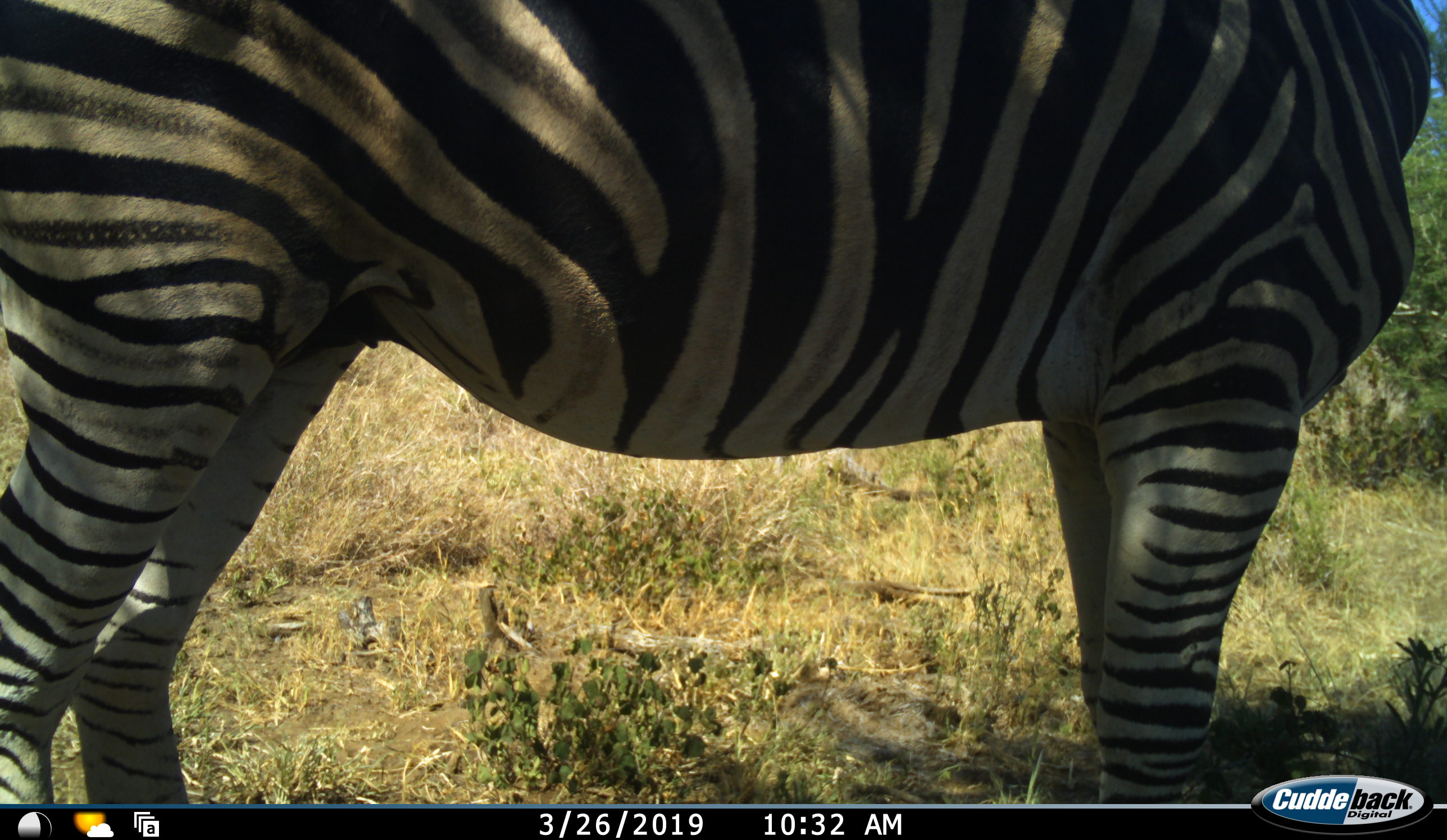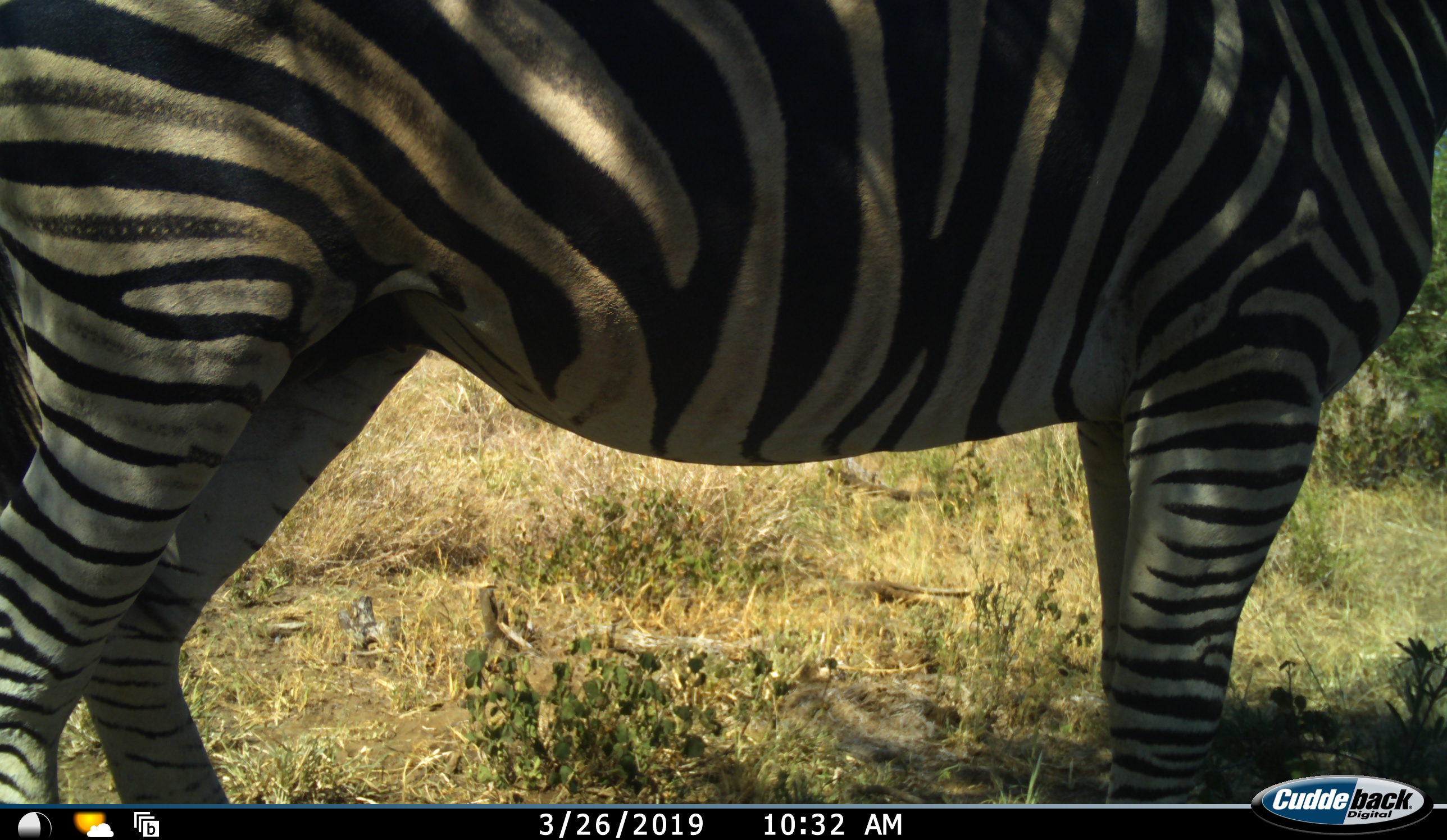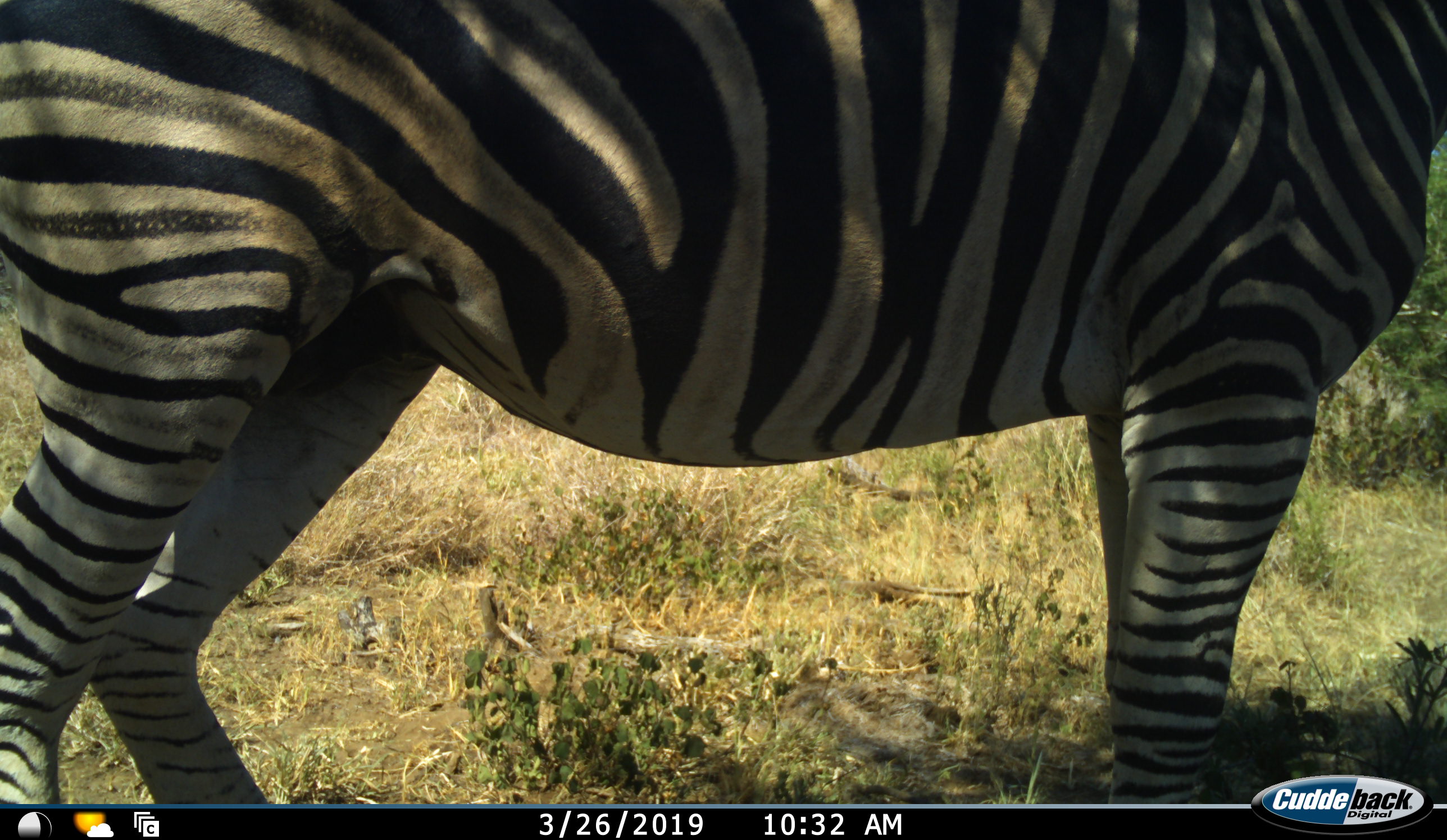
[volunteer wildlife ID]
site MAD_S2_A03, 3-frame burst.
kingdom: Animalia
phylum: Chordata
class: Mammalia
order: Perissodactyla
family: Equidae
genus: Equus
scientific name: Equus quagga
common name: plains zebra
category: zebraplains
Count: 1.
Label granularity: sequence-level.